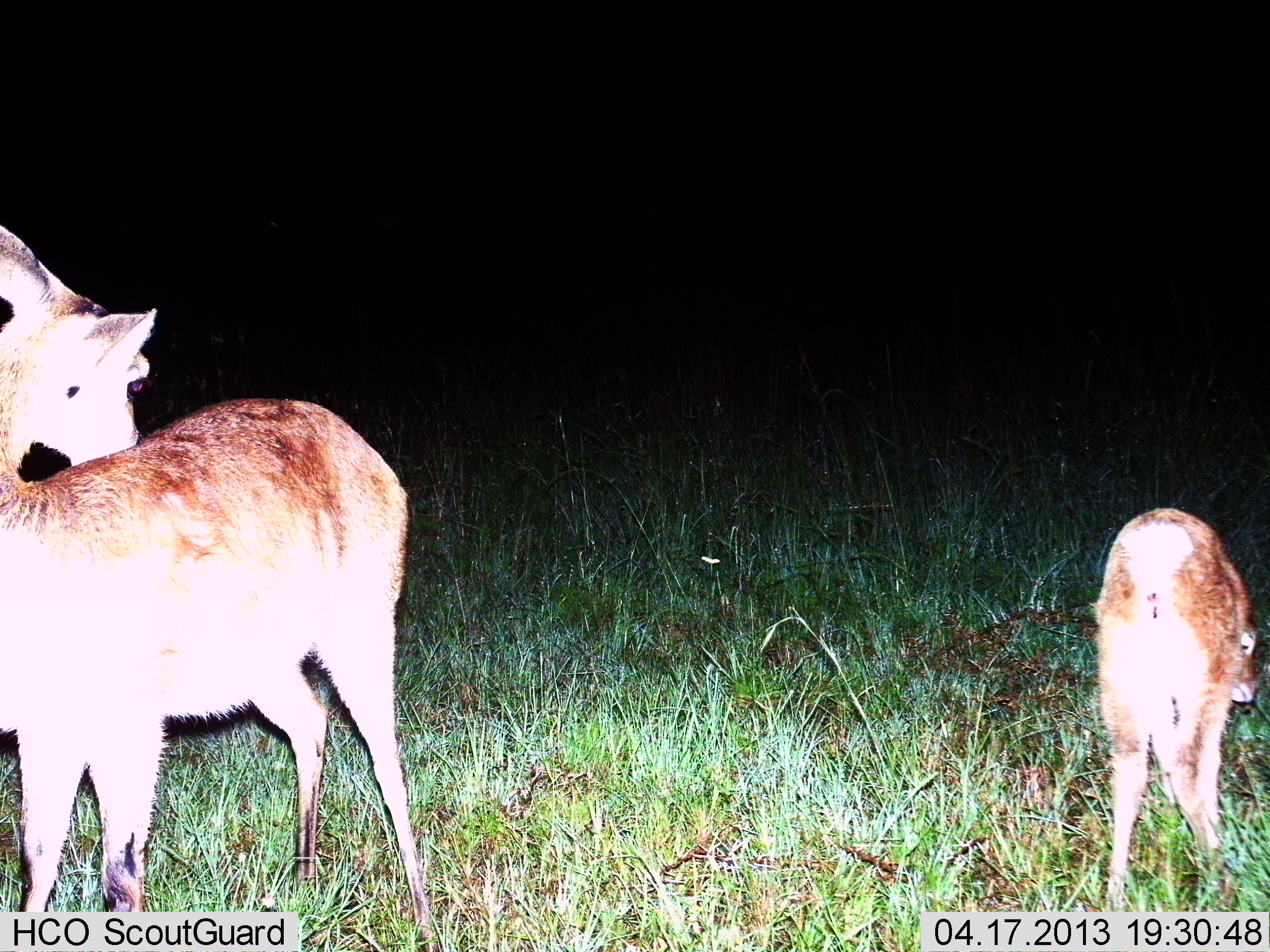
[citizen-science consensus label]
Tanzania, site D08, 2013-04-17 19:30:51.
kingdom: Animalia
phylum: Chordata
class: Mammalia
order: Artiodactyla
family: Bovidae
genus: Redunca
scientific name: Redunca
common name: reedbuck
Reedbuck (Redunca), count 2. Behavior (volunteer vote fractions): standing 91%, resting 5%, moving 5%, interacting 0%. Young present (vote fraction): 68%. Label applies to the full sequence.